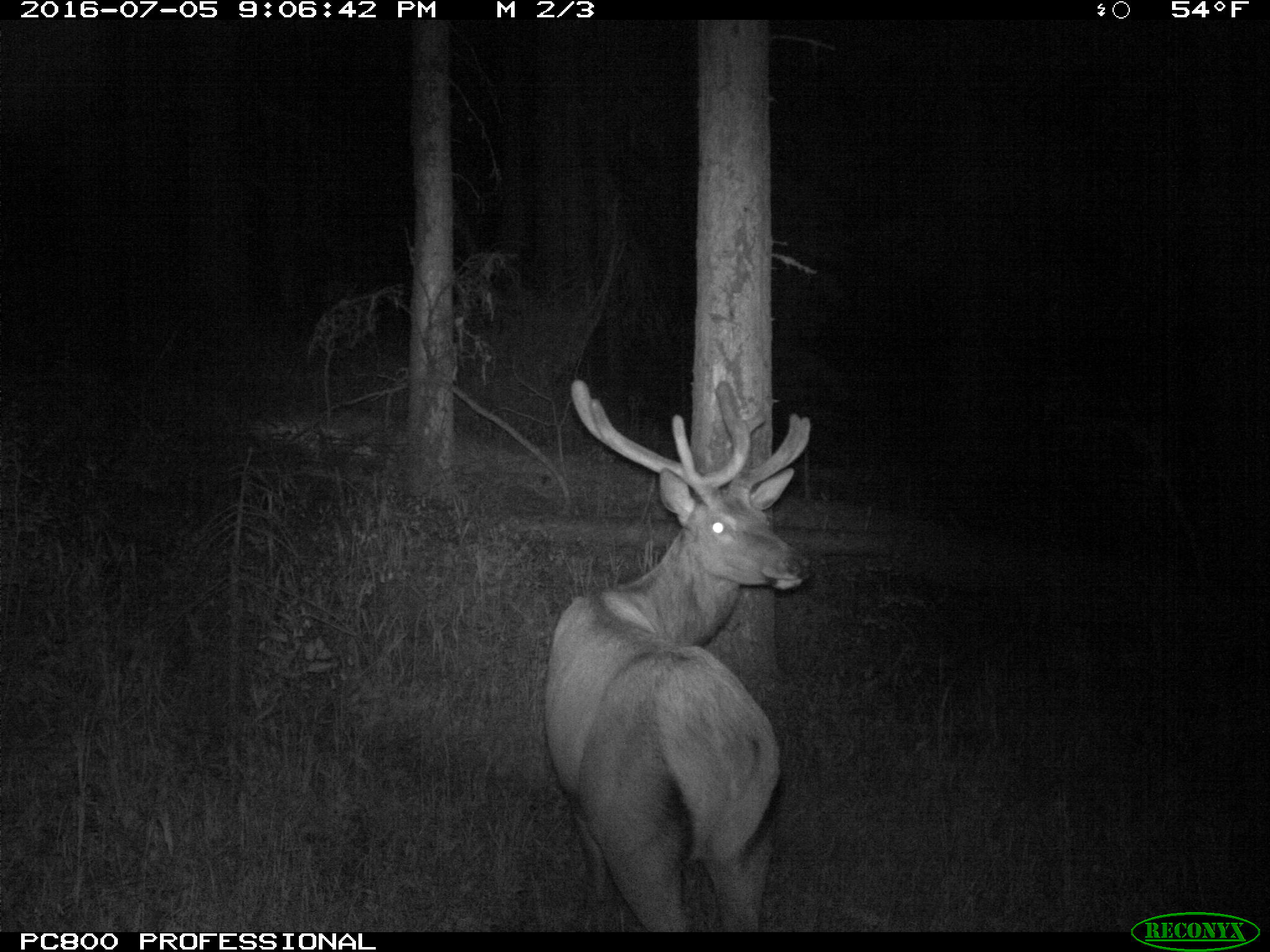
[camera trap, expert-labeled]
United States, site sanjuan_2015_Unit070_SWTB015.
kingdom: Animalia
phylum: Chordata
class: Mammalia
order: Artiodactyla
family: Cervidae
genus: Cervus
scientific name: Cervus elaphus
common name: red deer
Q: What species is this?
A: Cervus elaphus (red deer).